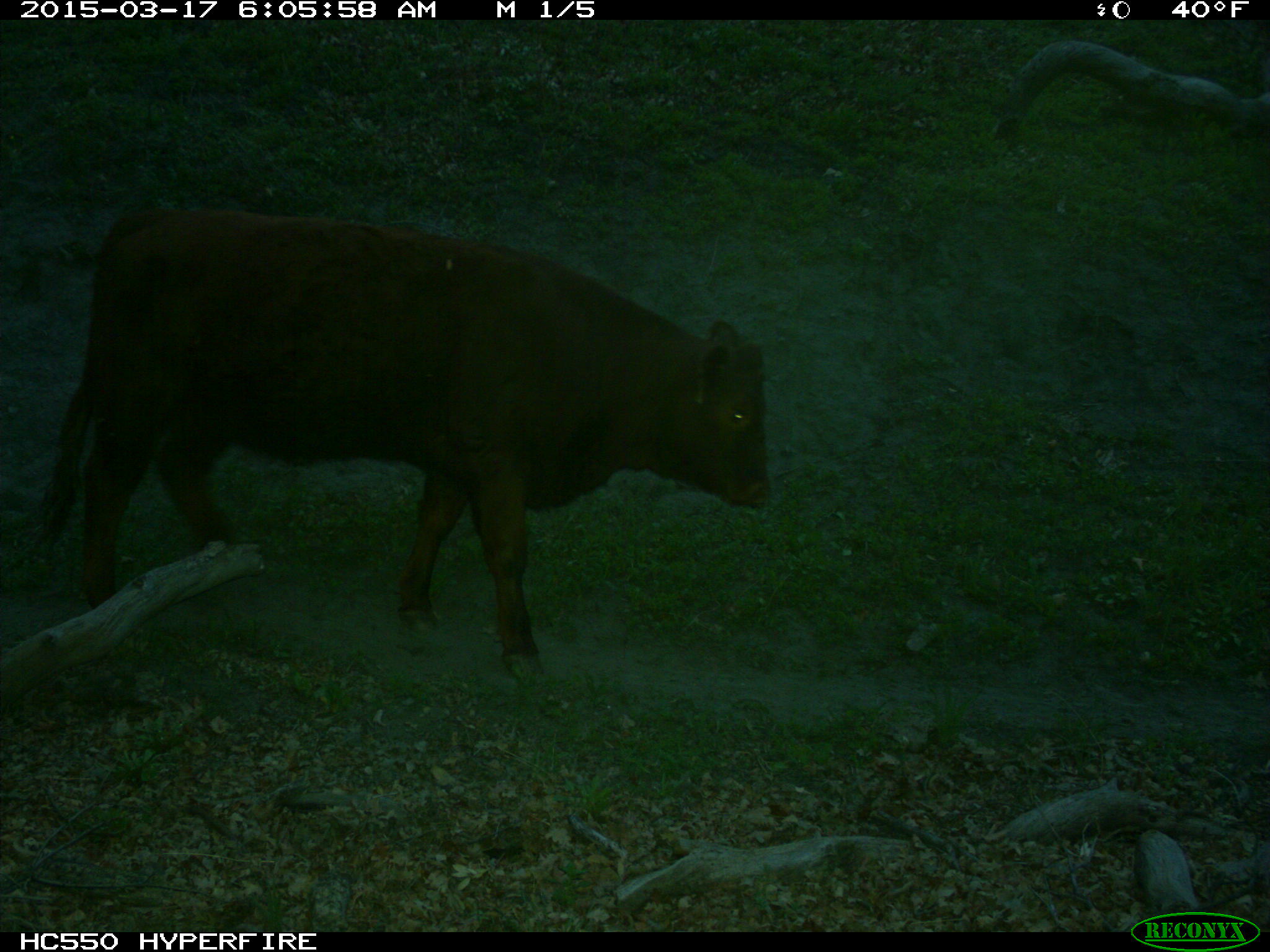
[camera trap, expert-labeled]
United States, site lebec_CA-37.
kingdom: Animalia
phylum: Chordata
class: Mammalia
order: Artiodactyla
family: Bovidae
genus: Bos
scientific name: Bos taurus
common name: domestic cow